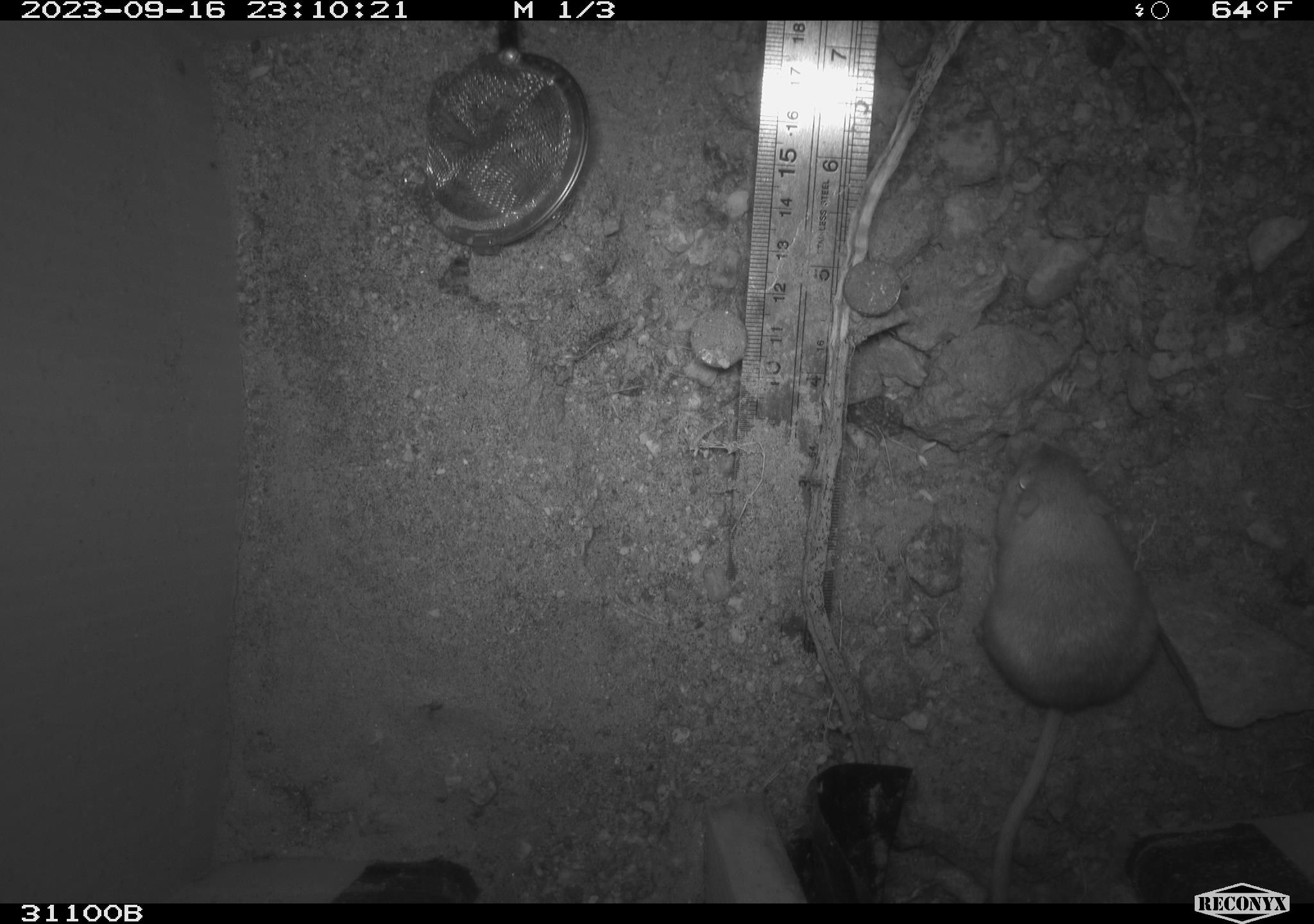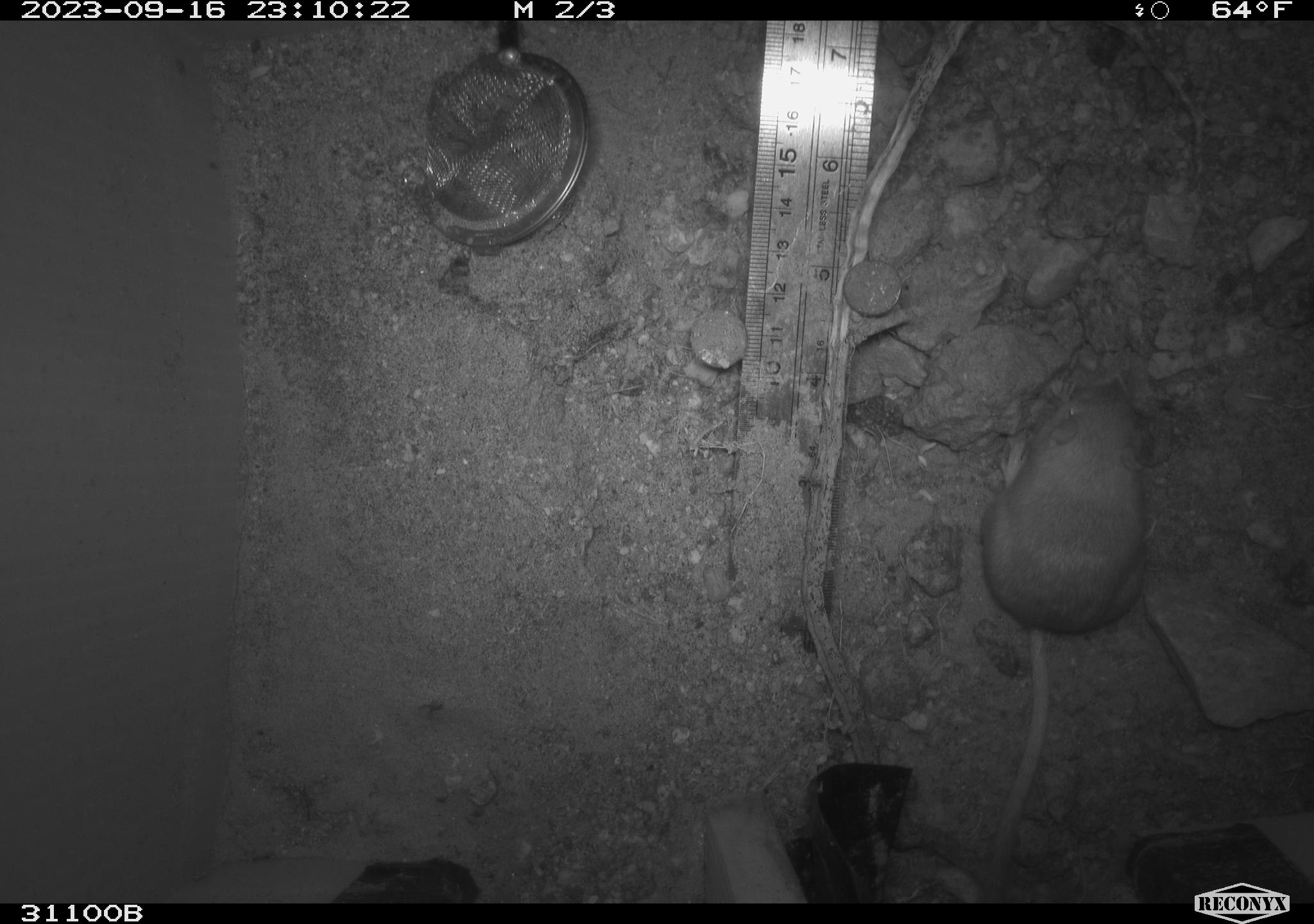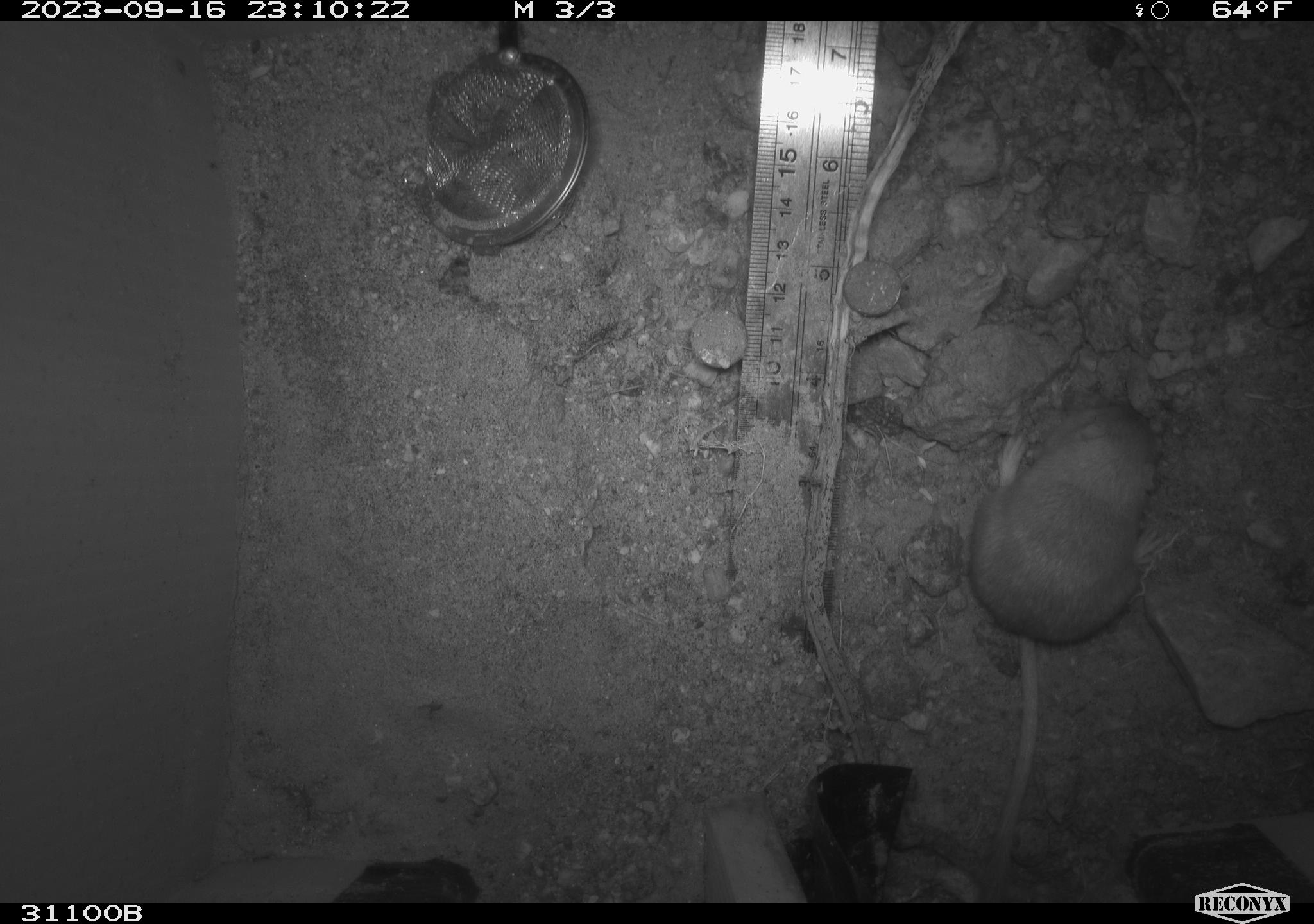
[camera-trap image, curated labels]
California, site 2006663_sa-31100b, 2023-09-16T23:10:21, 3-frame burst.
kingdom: Animalia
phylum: Chordata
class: Mammalia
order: Rodentia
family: Heteromyidae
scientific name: Heteromyidae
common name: kangaroo rats and pocket mice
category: heteromyidae family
Heteromyidae family (kangaroo rats and pocket mice) (Heteromyidae).